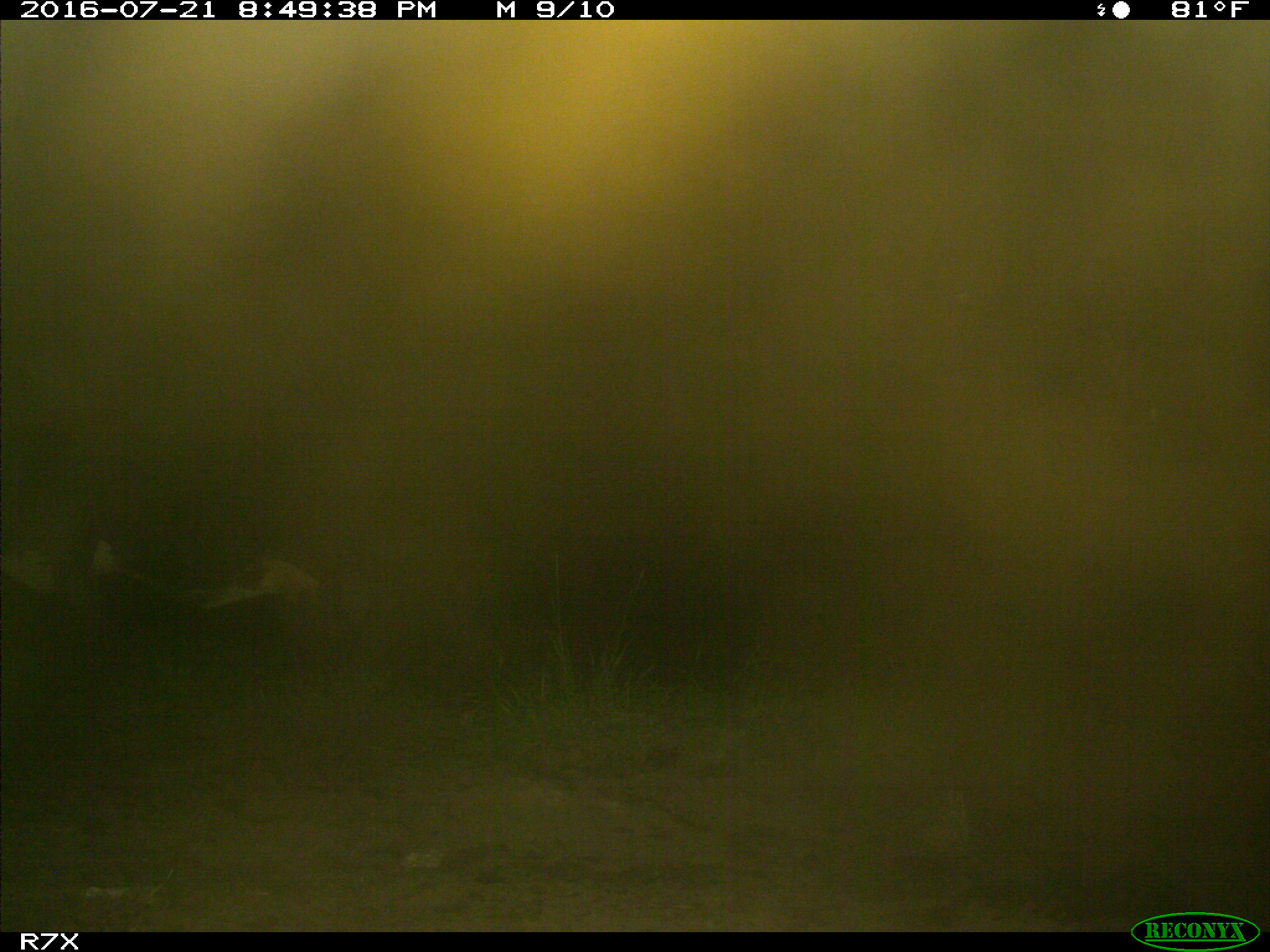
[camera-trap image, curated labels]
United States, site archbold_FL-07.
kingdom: Animalia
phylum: Chordata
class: Mammalia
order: Artiodactyla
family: Bovidae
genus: Bos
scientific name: Bos taurus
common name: domestic cow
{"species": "Bos taurus (domestic cow)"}